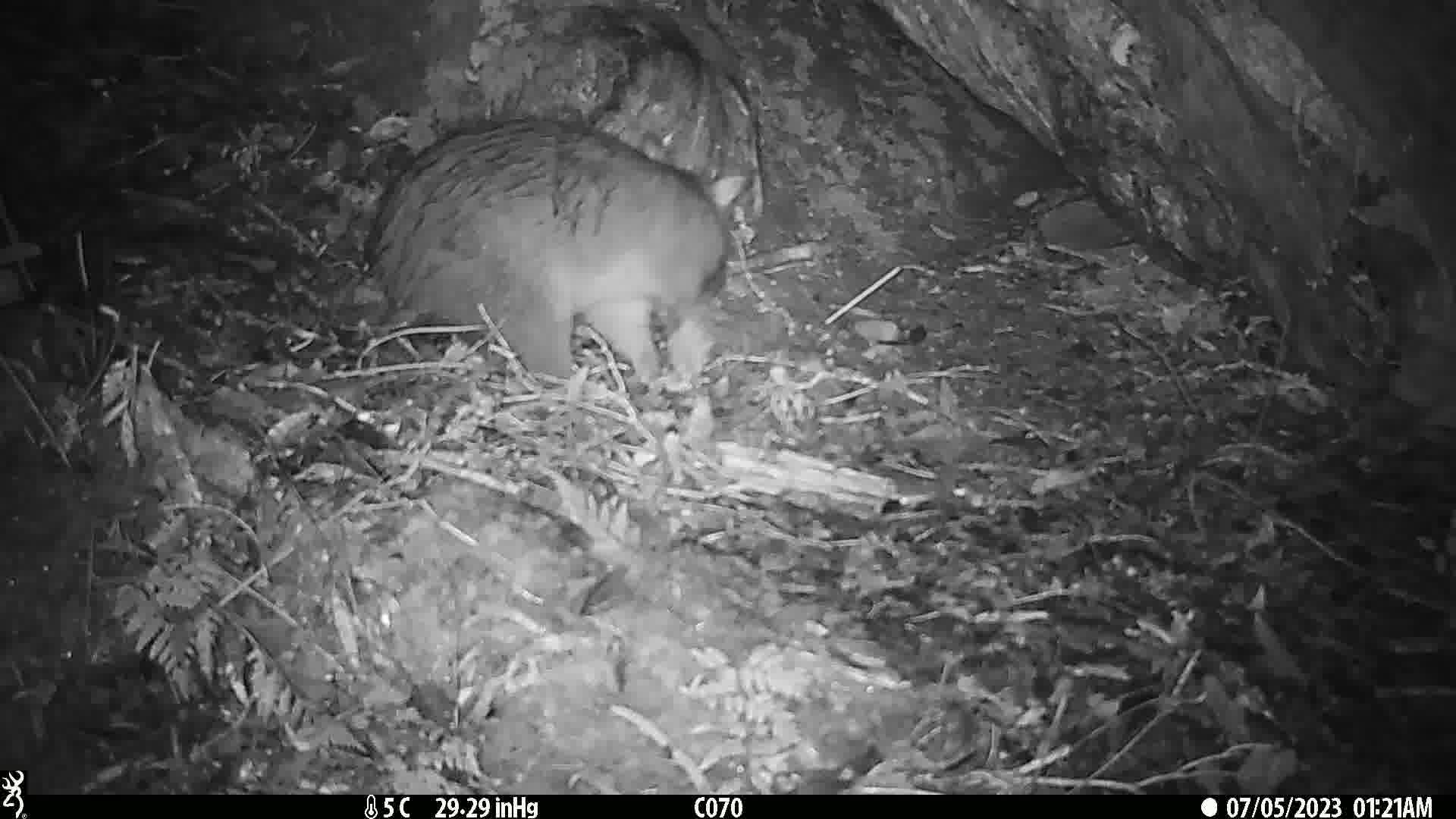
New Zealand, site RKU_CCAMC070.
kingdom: Animalia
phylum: Chordata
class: Mammalia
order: Diprotodontia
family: Phalangeridae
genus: Trichosurus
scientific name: Trichosurus vulpecula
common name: common brushtail possum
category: possum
Possum (common brushtail possum) (Trichosurus vulpecula).